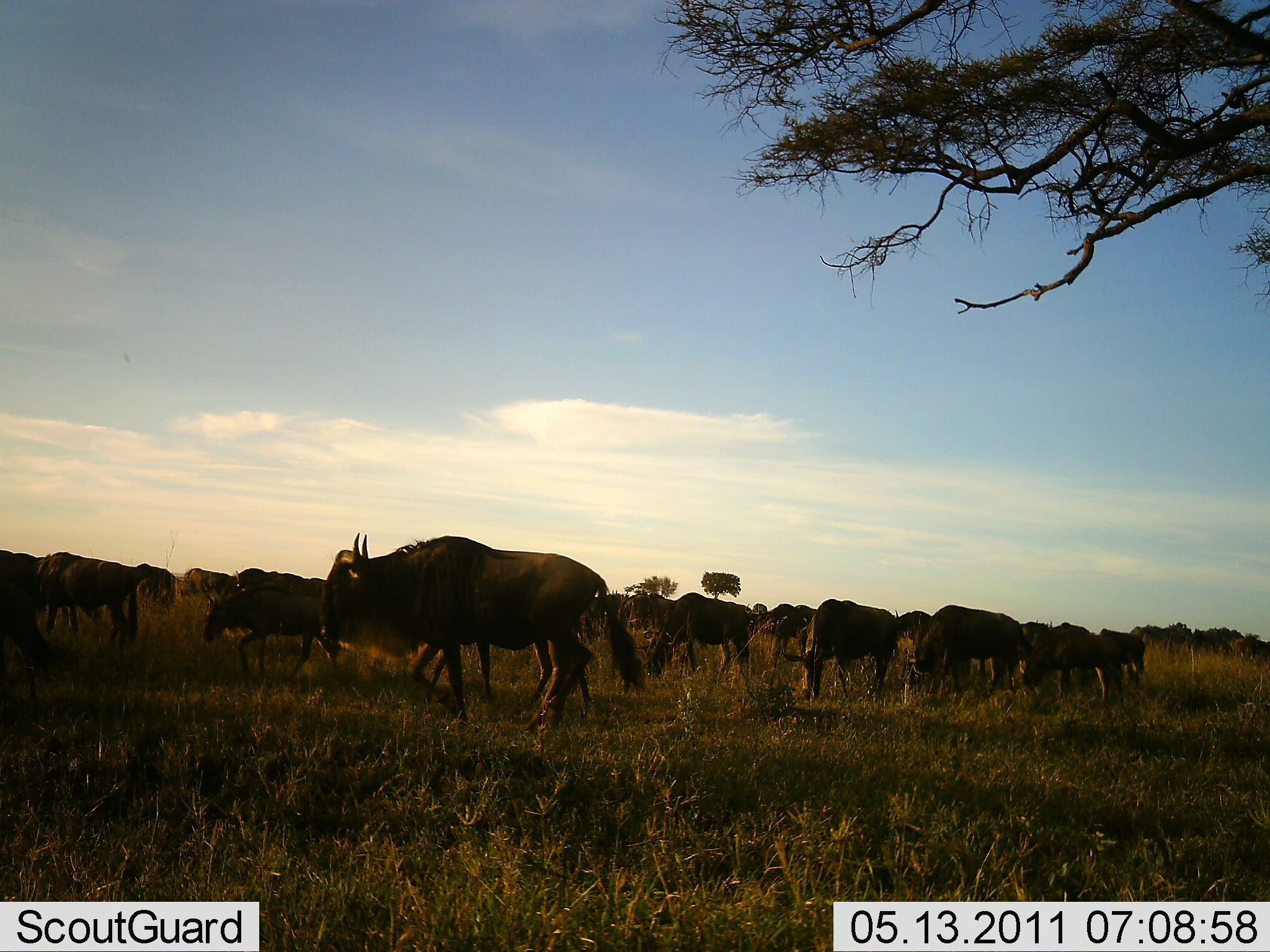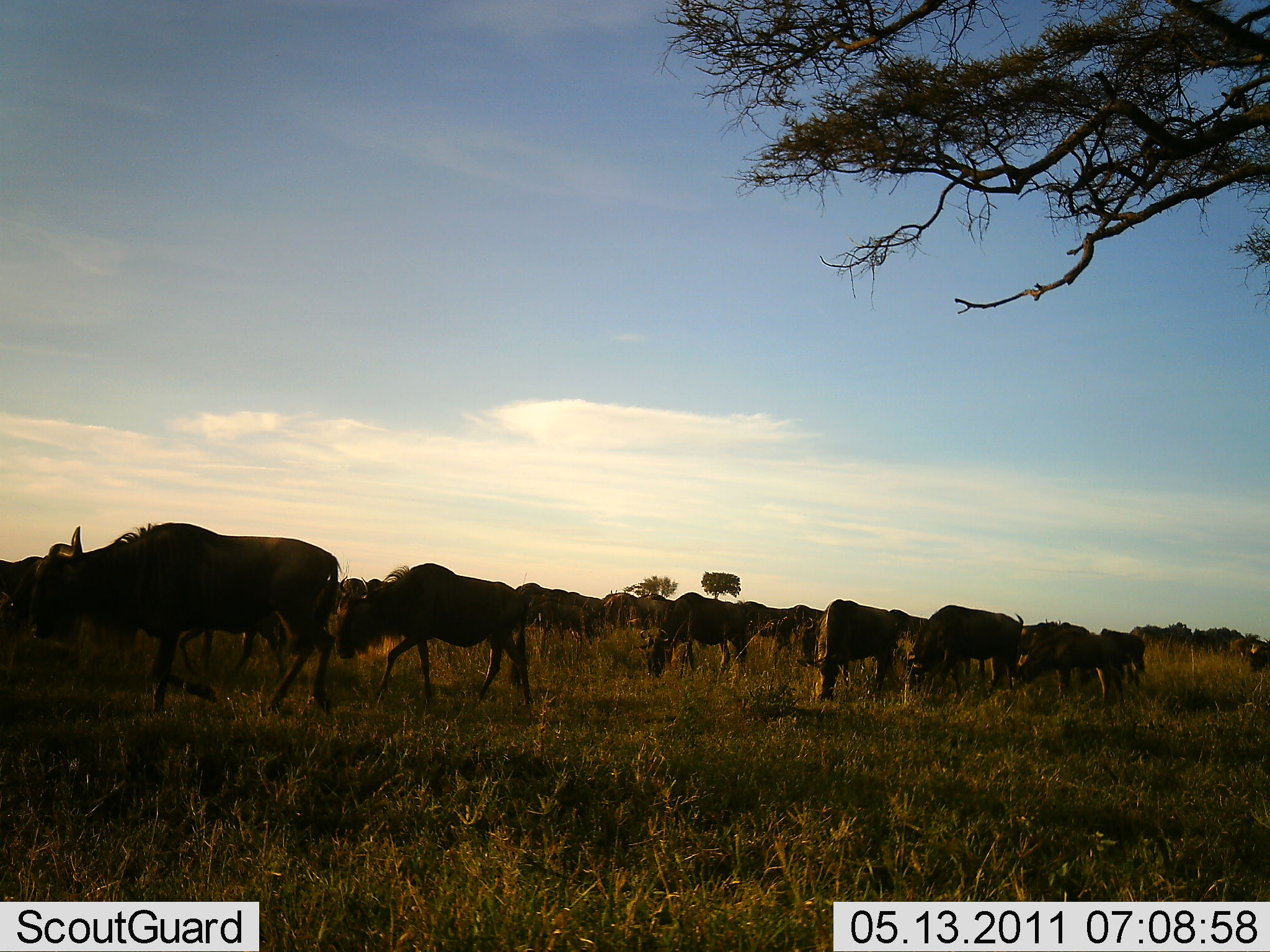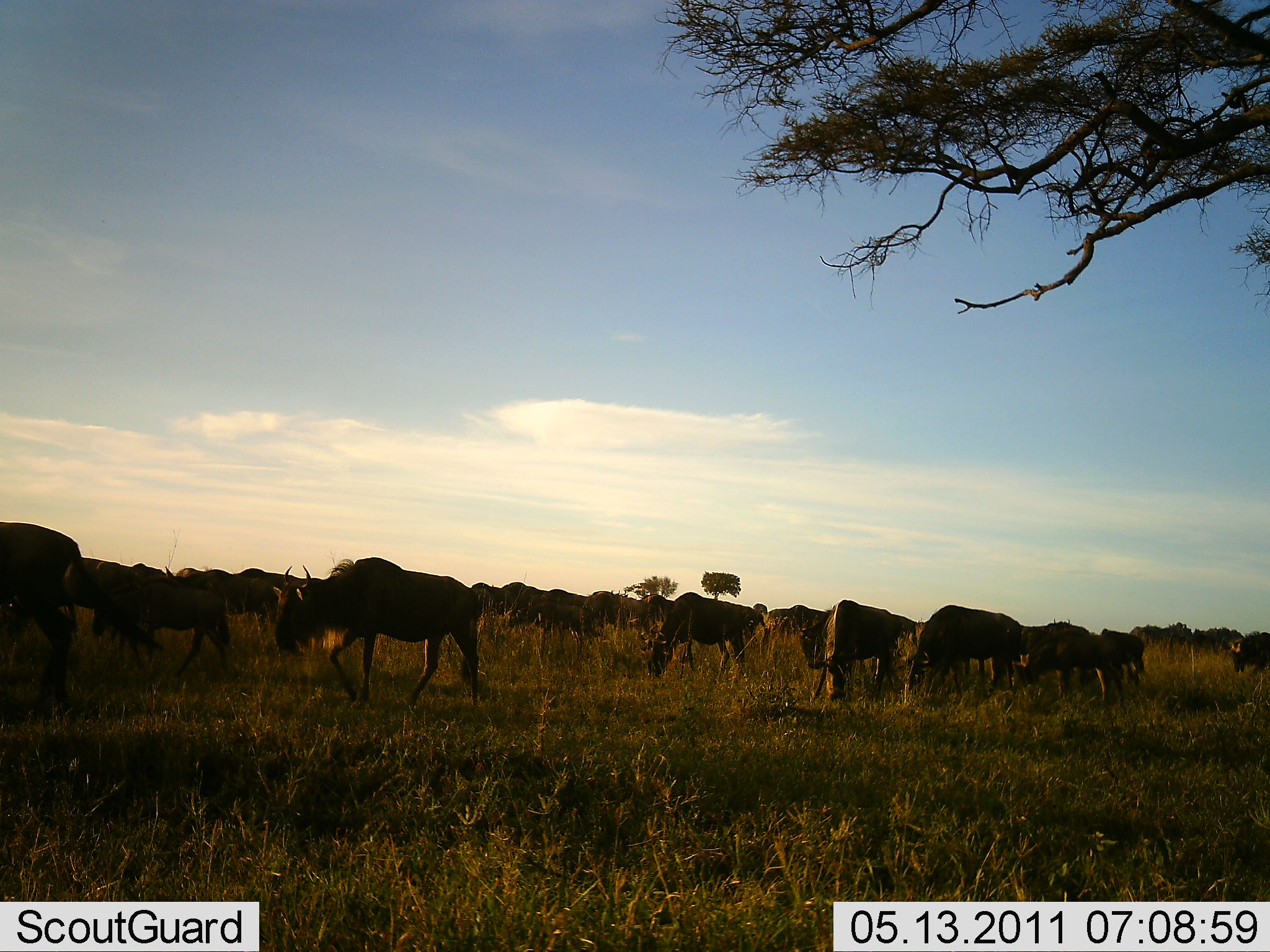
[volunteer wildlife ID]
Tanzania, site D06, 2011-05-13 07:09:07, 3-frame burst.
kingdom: Animalia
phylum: Chordata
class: Mammalia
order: Artiodactyla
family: Bovidae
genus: Connochaetes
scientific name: Connochaetes taurinus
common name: blue wildebeest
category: wildebeest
Wildebeest (blue wildebeest) (Connochaetes taurinus), count 11-50. Behavior (volunteer vote fractions): standing 50%, resting 0%, moving 86%, interacting 7%. Young present (vote fraction): 0%. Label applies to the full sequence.